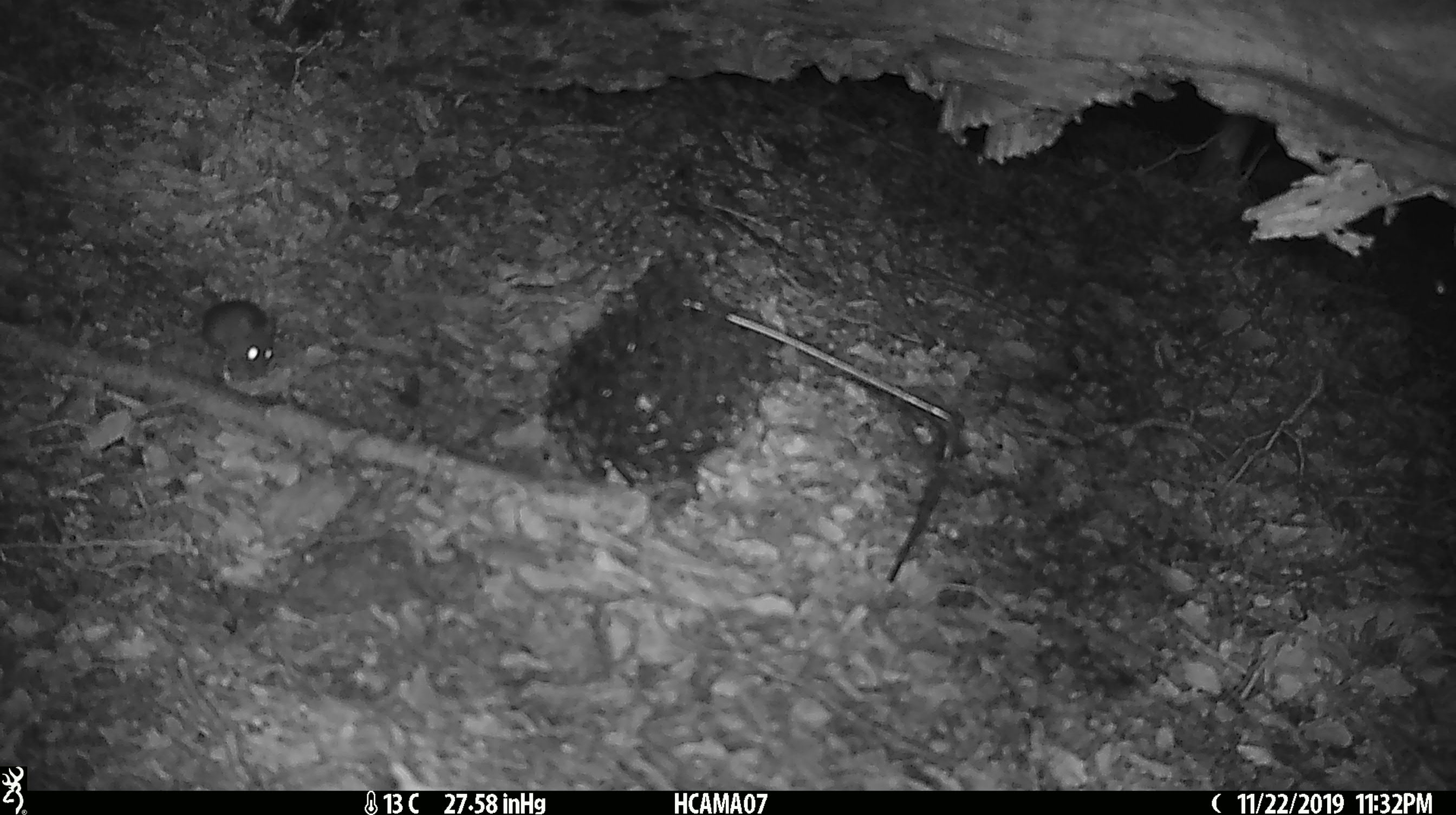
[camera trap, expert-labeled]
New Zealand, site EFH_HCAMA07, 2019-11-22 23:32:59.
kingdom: Animalia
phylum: Chordata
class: Mammalia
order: Rodentia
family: Muridae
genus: Mus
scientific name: Mus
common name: mouse